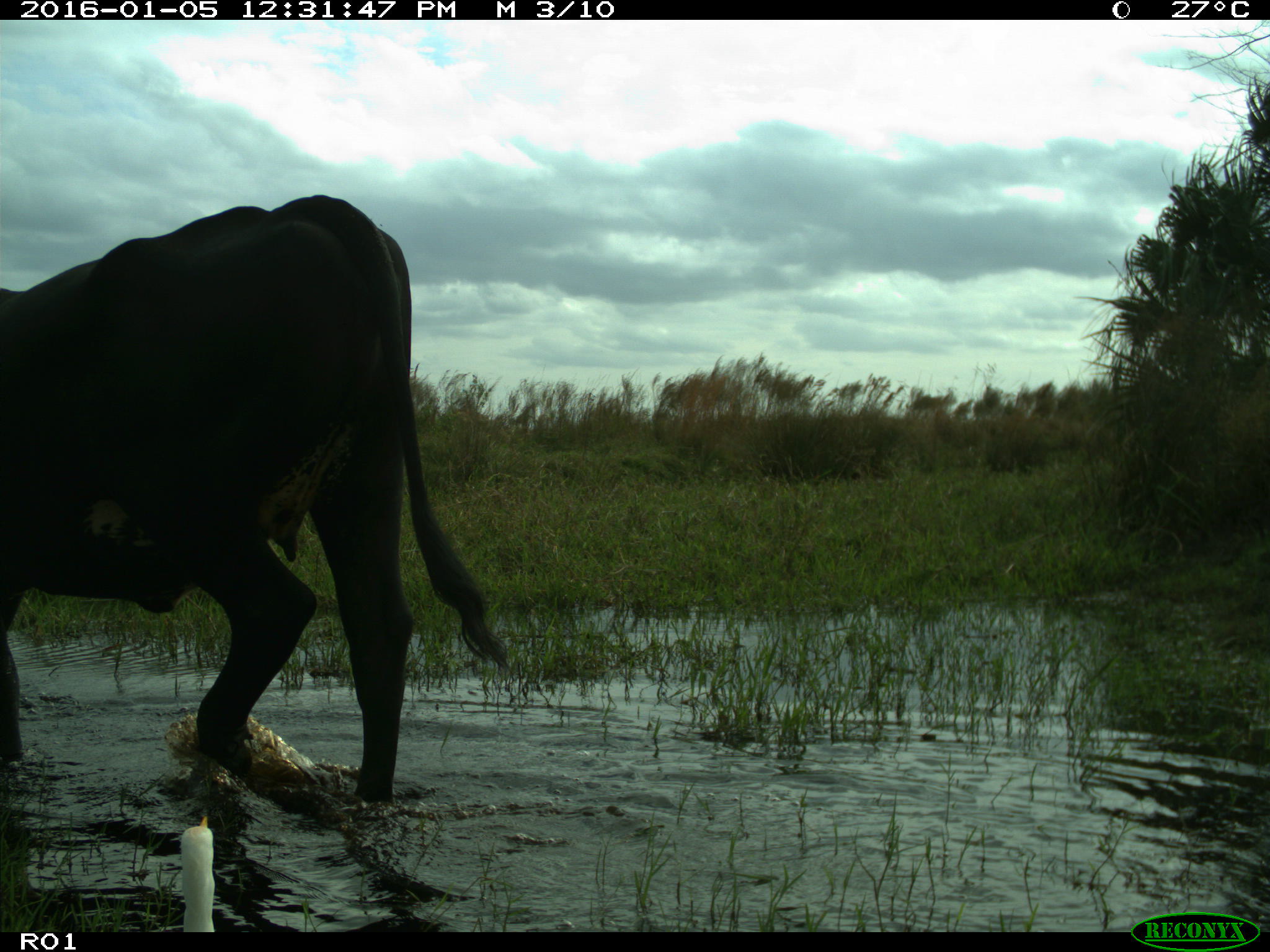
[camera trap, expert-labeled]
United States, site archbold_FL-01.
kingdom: Animalia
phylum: Chordata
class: Mammalia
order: Artiodactyla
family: Bovidae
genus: Bos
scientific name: Bos taurus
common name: domestic cow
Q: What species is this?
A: Bos taurus (domestic cow).